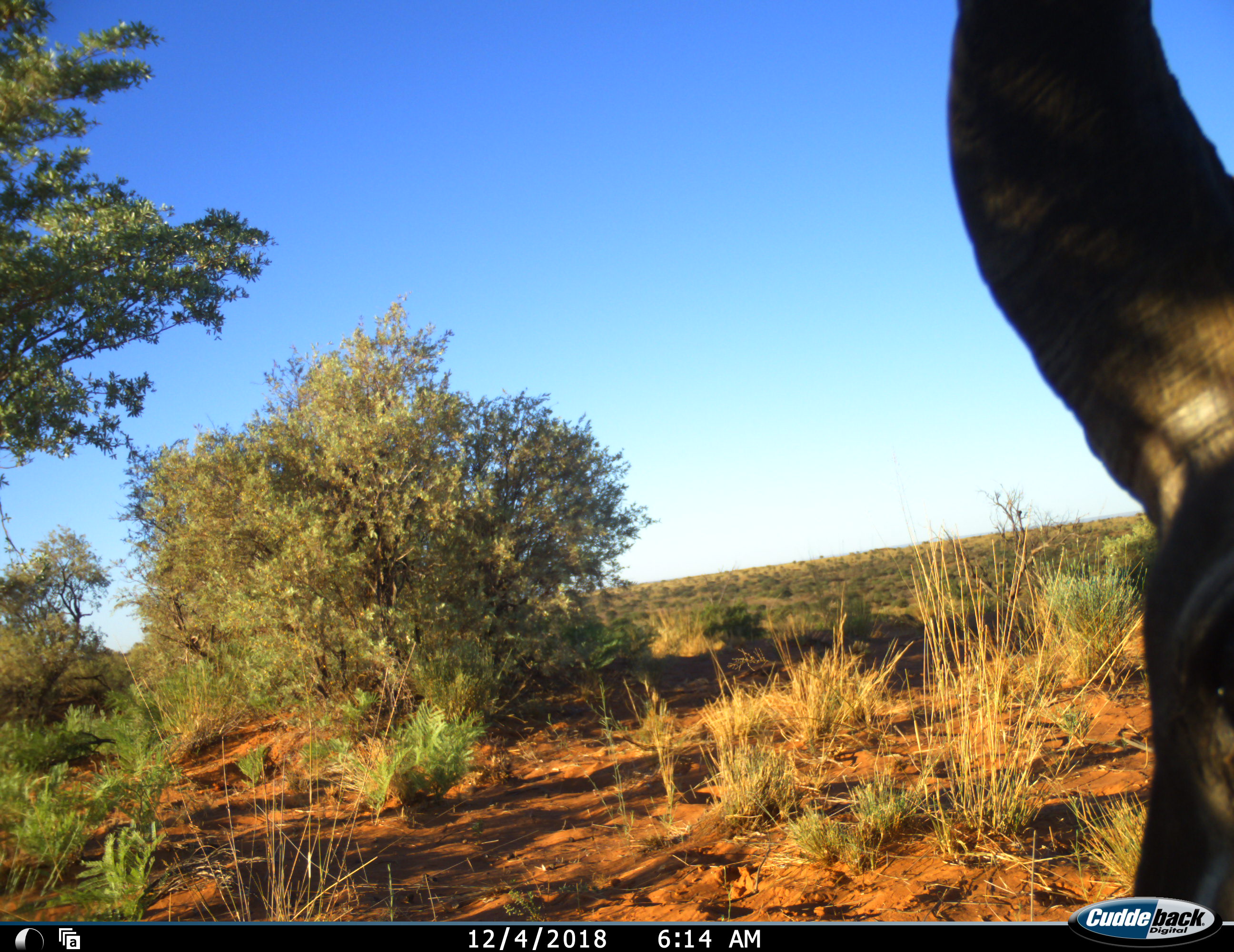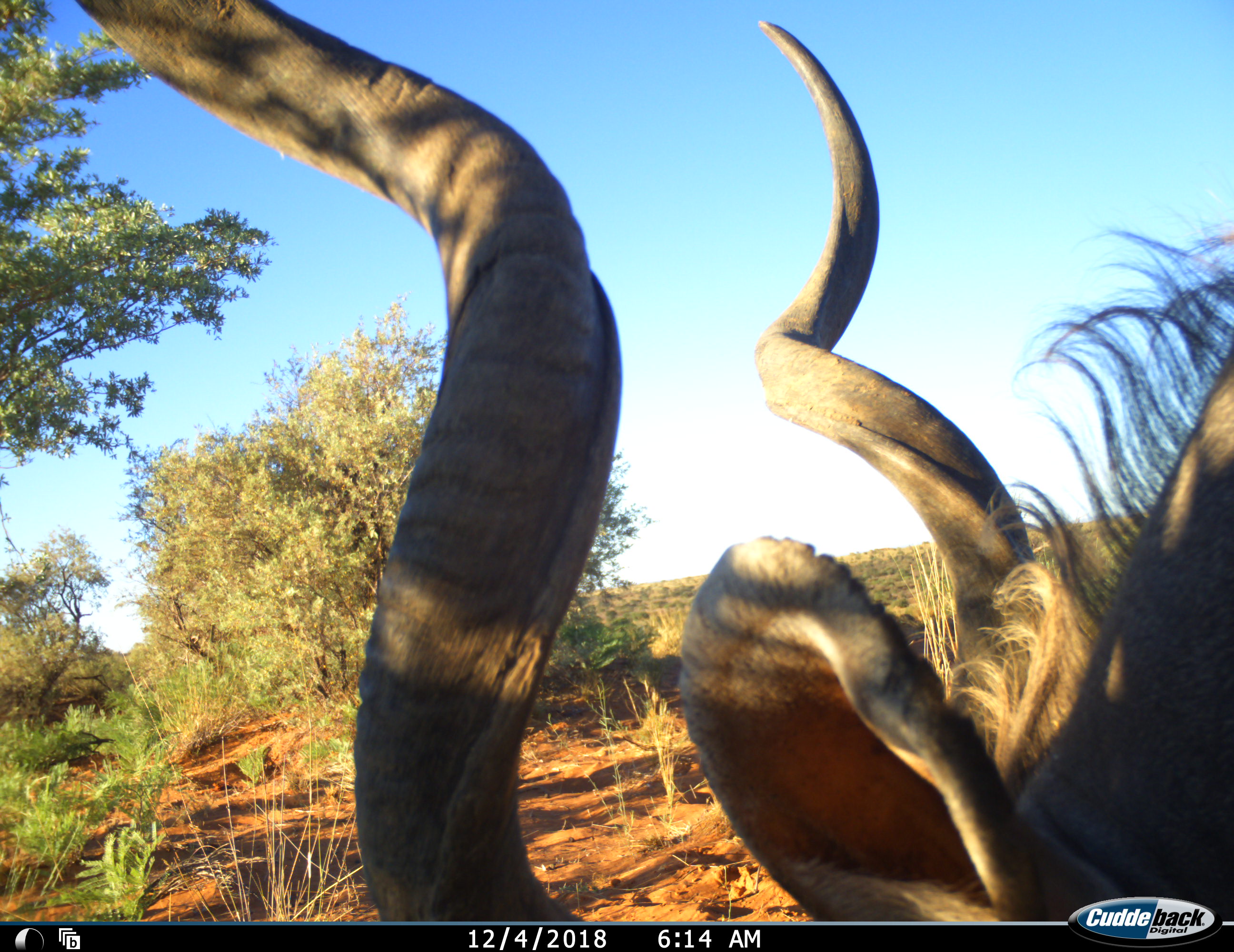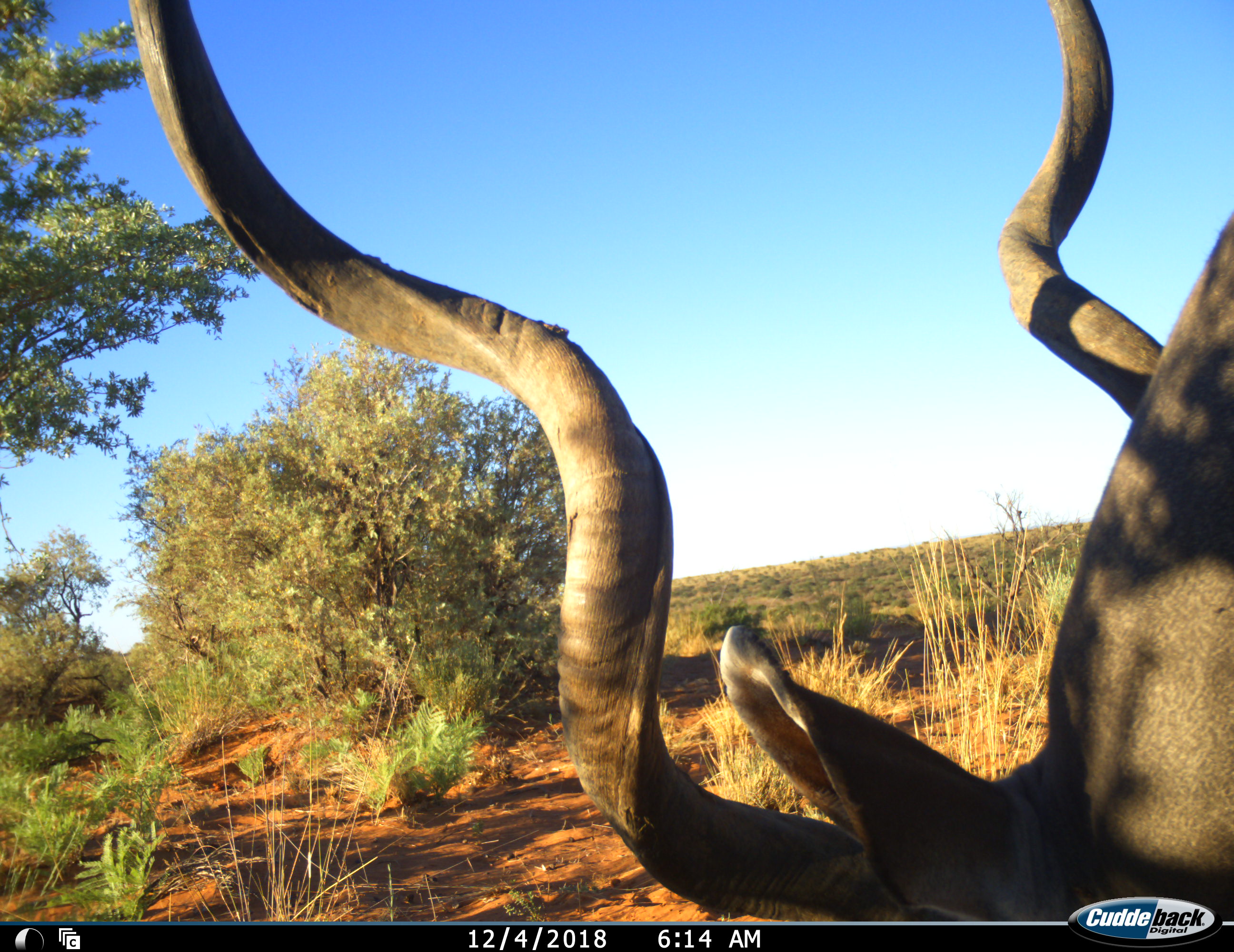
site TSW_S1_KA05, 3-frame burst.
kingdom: Animalia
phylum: Chordata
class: Mammalia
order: Artiodactyla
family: Bovidae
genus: Tragelaphus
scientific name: Tragelaphus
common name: kudu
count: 1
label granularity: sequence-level